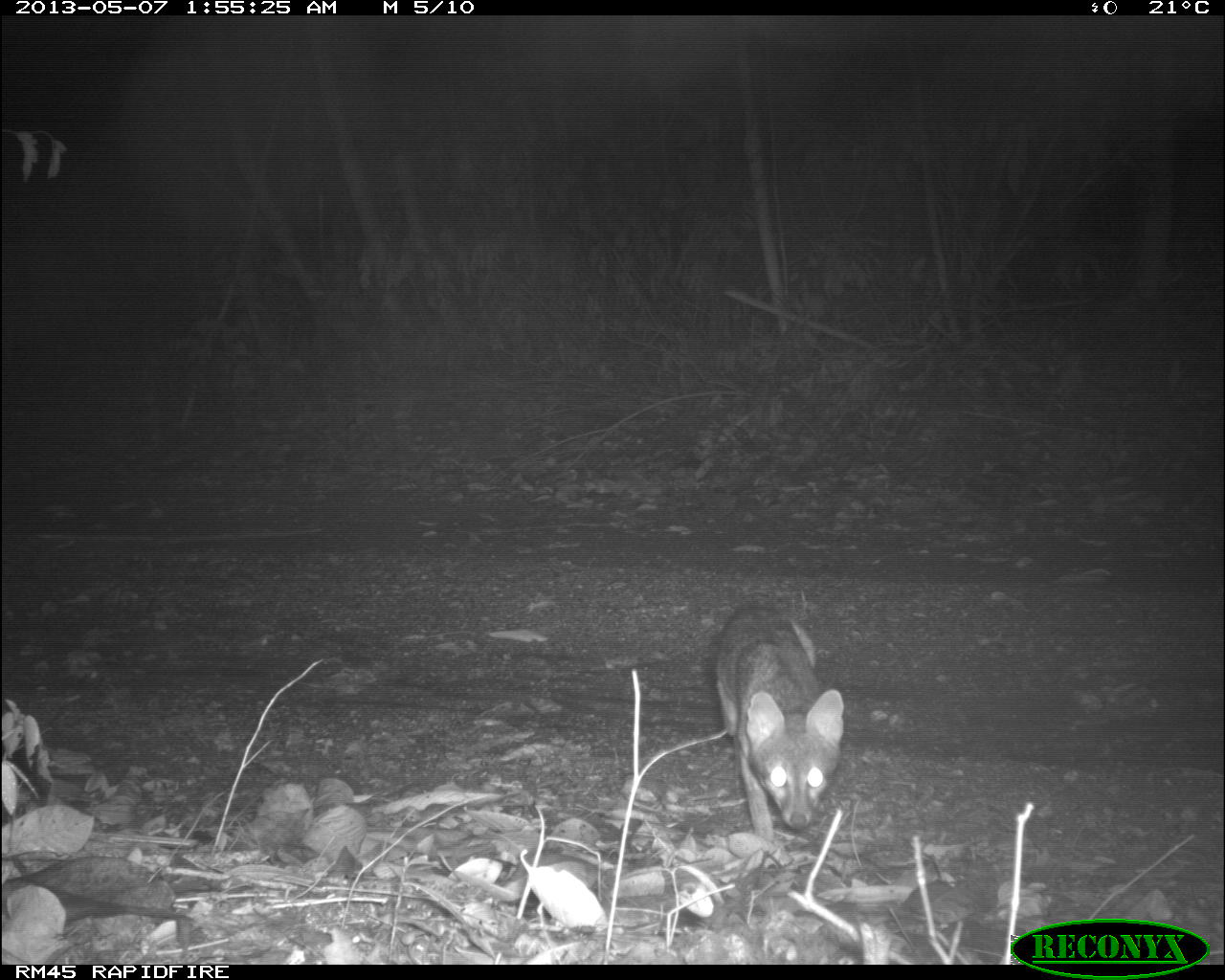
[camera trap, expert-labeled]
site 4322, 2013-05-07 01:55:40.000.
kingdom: Animalia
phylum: Chordata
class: Mammalia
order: Carnivora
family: Canidae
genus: Urocyon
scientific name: Urocyon cinereoargenteus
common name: gray fox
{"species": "Urocyon cinereoargenteus (gray fox)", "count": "1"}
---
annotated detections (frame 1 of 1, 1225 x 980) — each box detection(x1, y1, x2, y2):
urocyon cinereoargenteus: detection(711, 603, 844, 841)